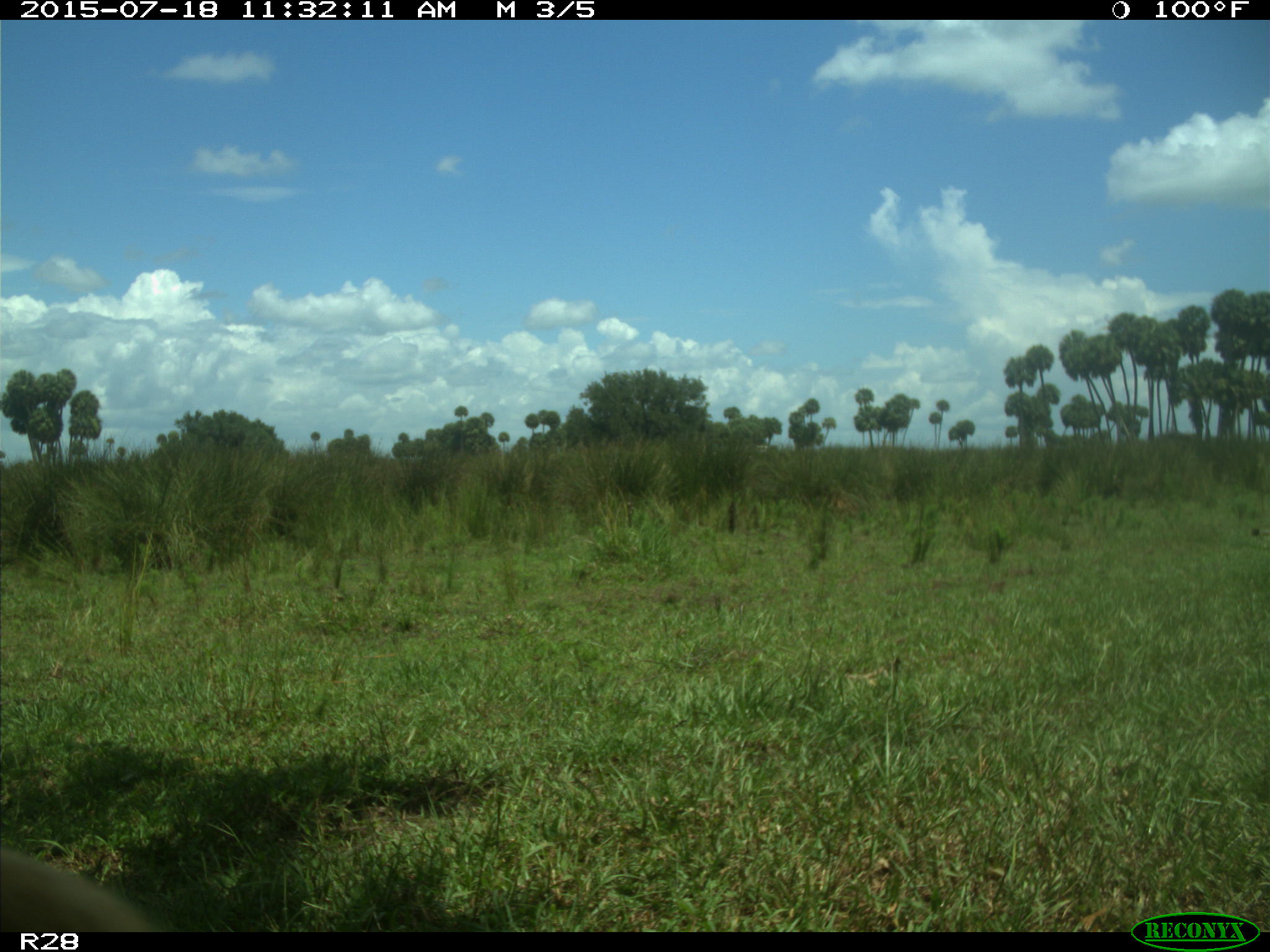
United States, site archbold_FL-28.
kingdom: Animalia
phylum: Chordata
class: Mammalia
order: Artiodactyla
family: Bovidae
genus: Bos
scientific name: Bos taurus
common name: domestic cow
Bos taurus (domestic cow).